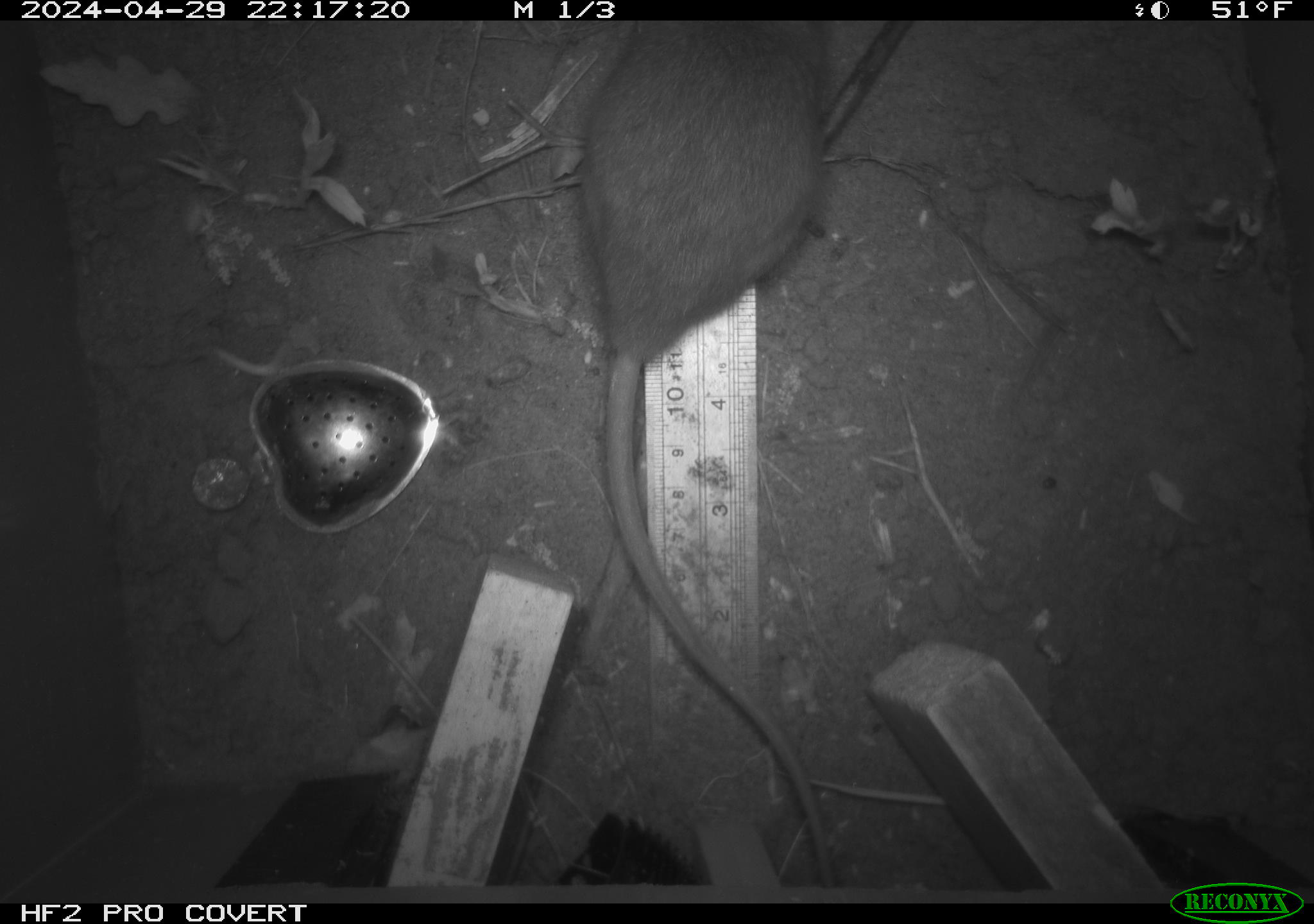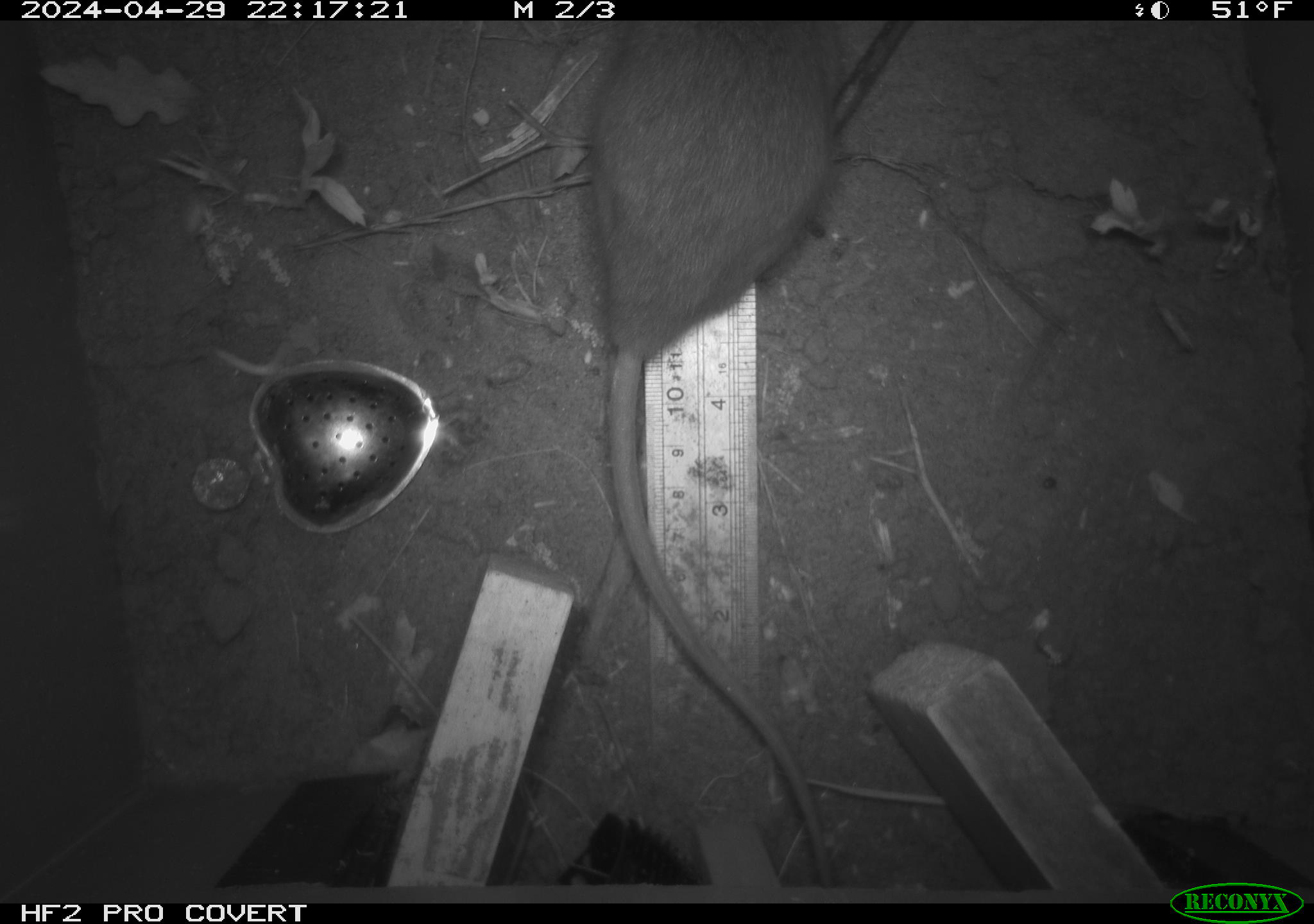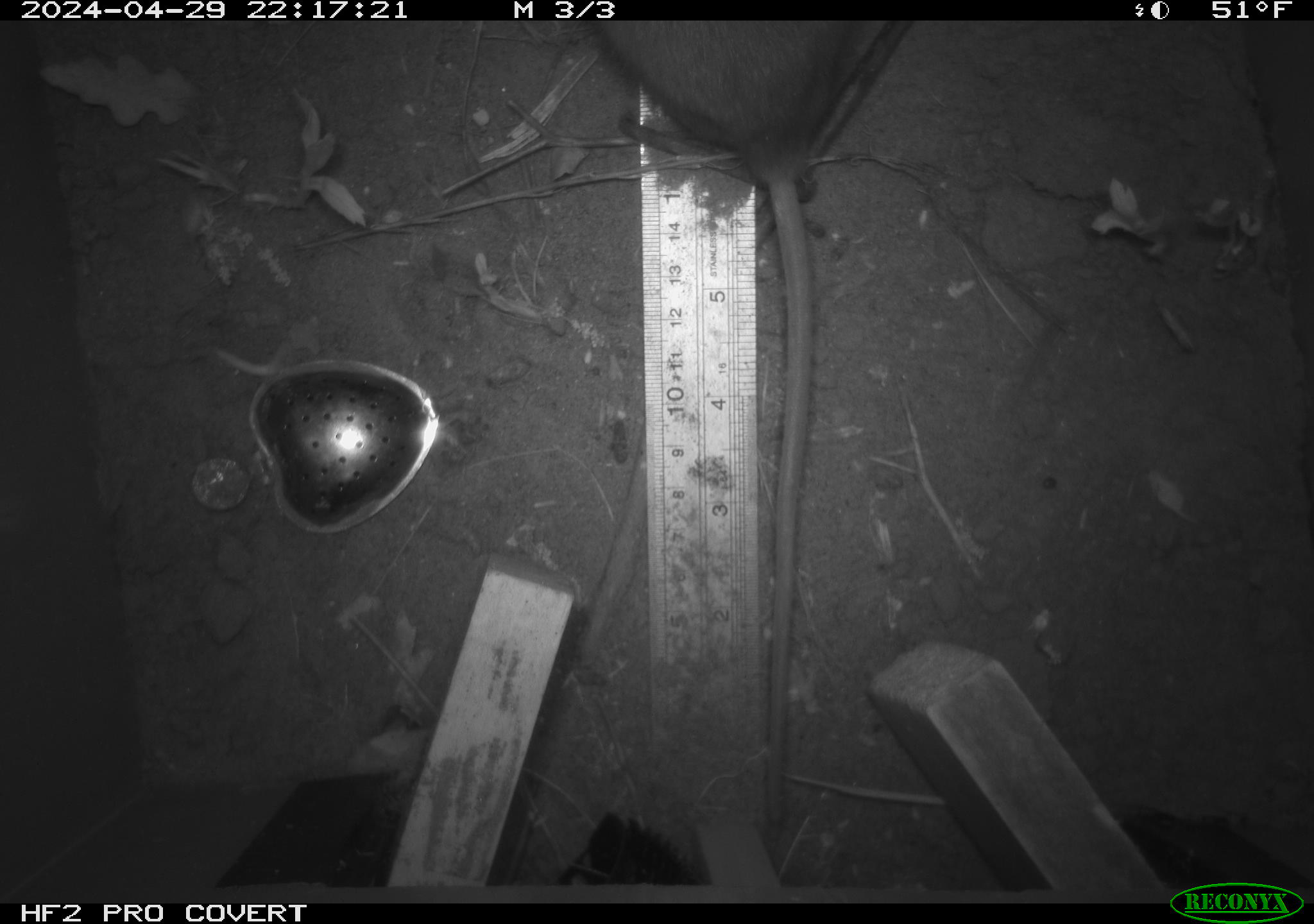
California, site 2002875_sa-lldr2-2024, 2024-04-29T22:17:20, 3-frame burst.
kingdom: Animalia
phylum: Chordata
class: Mammalia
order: Rodentia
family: Muridae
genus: Rattus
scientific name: Rattus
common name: rat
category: rattus species